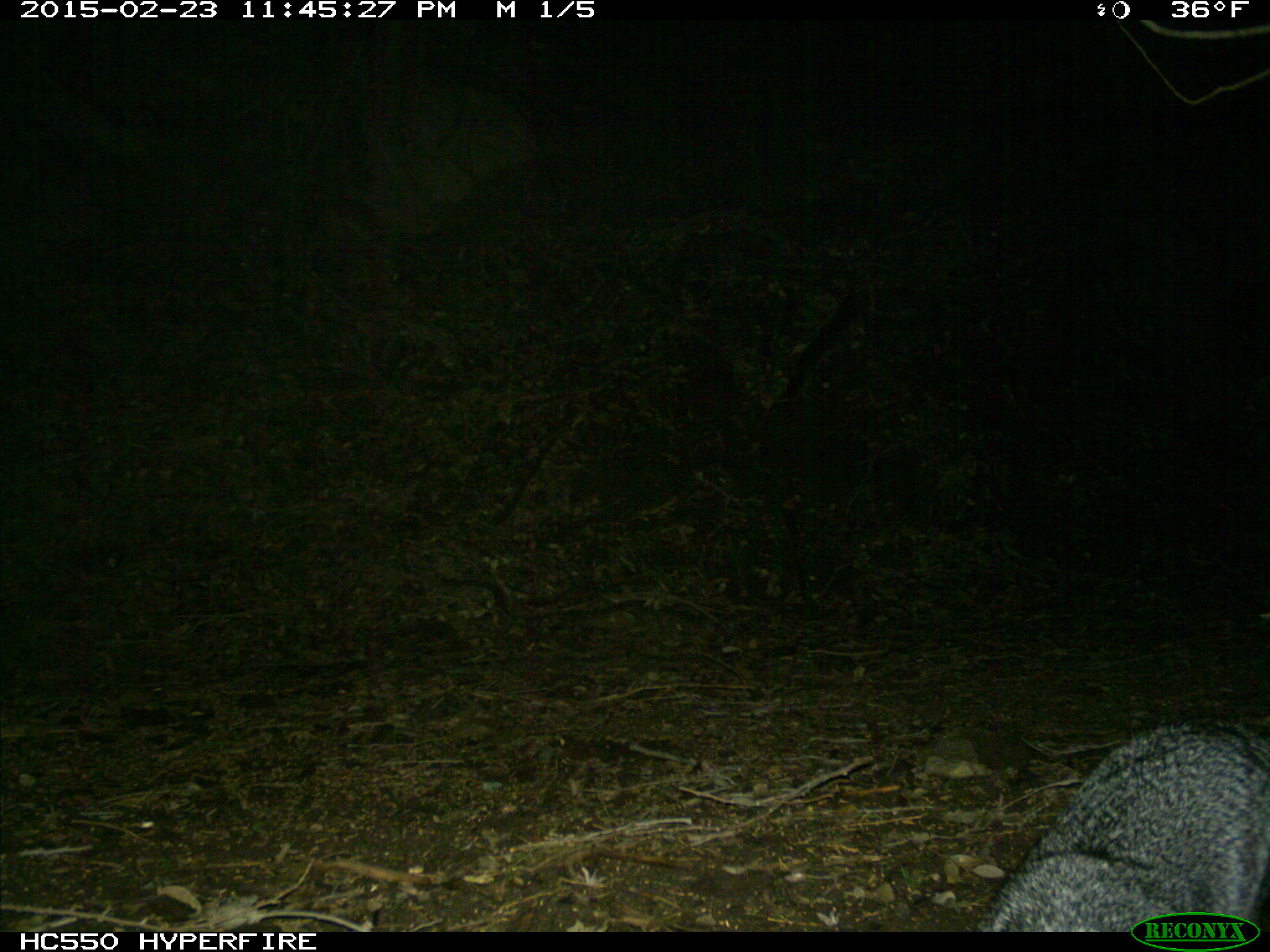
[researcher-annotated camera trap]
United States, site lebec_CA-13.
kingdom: Animalia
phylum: Chordata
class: Mammalia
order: Carnivora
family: Canidae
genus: Urocyon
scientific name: Urocyon cinereoargenteus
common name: gray fox